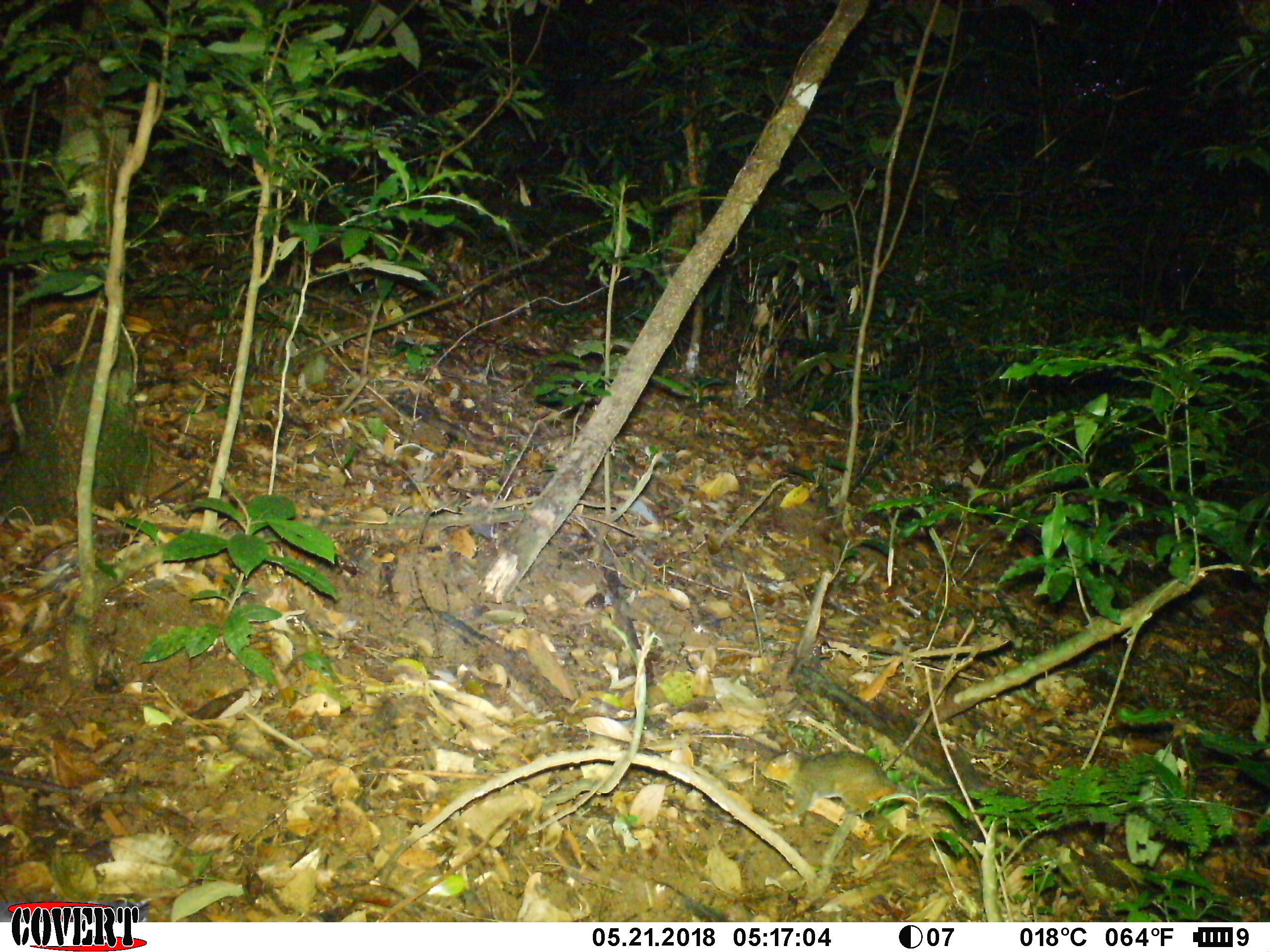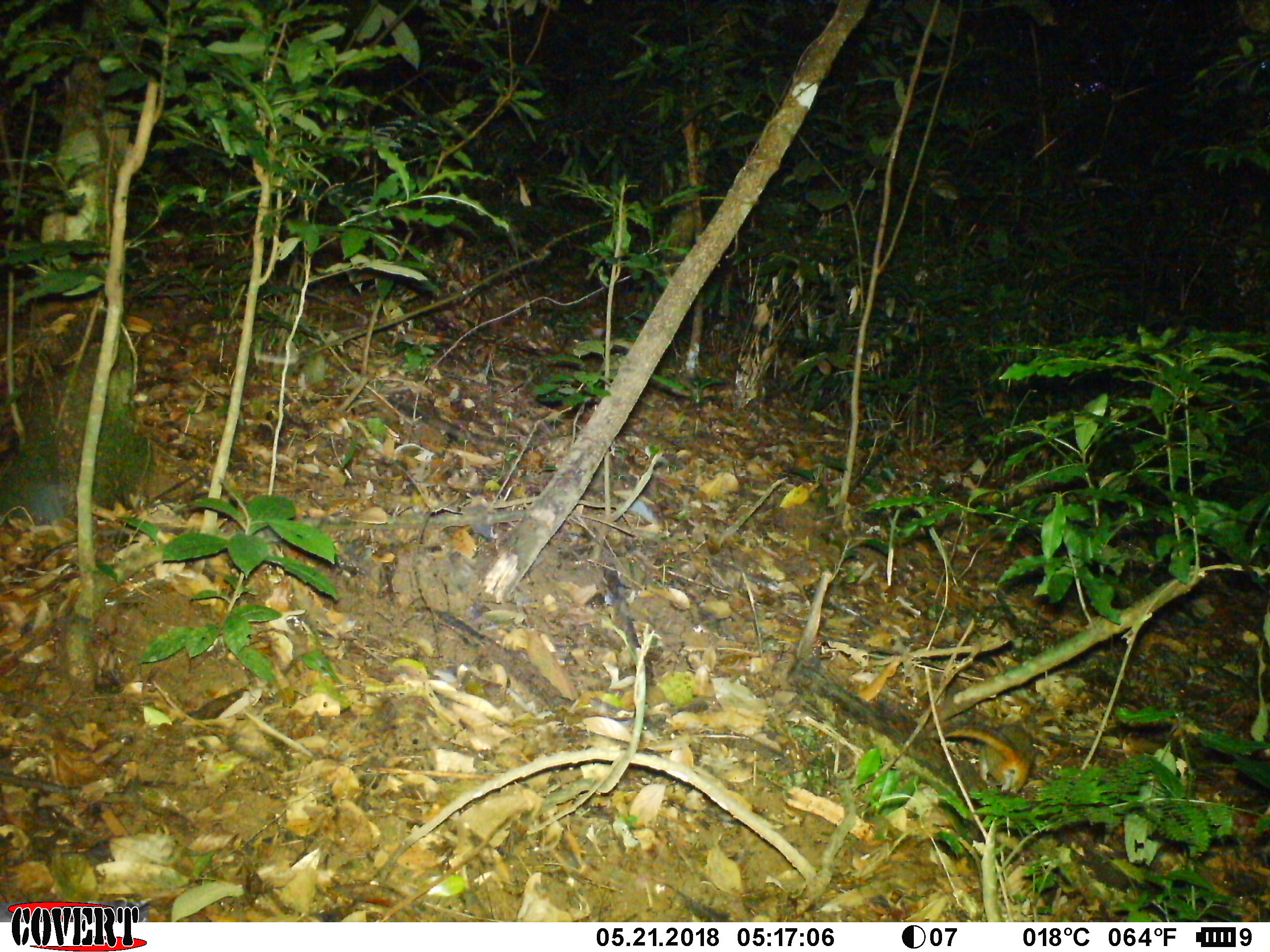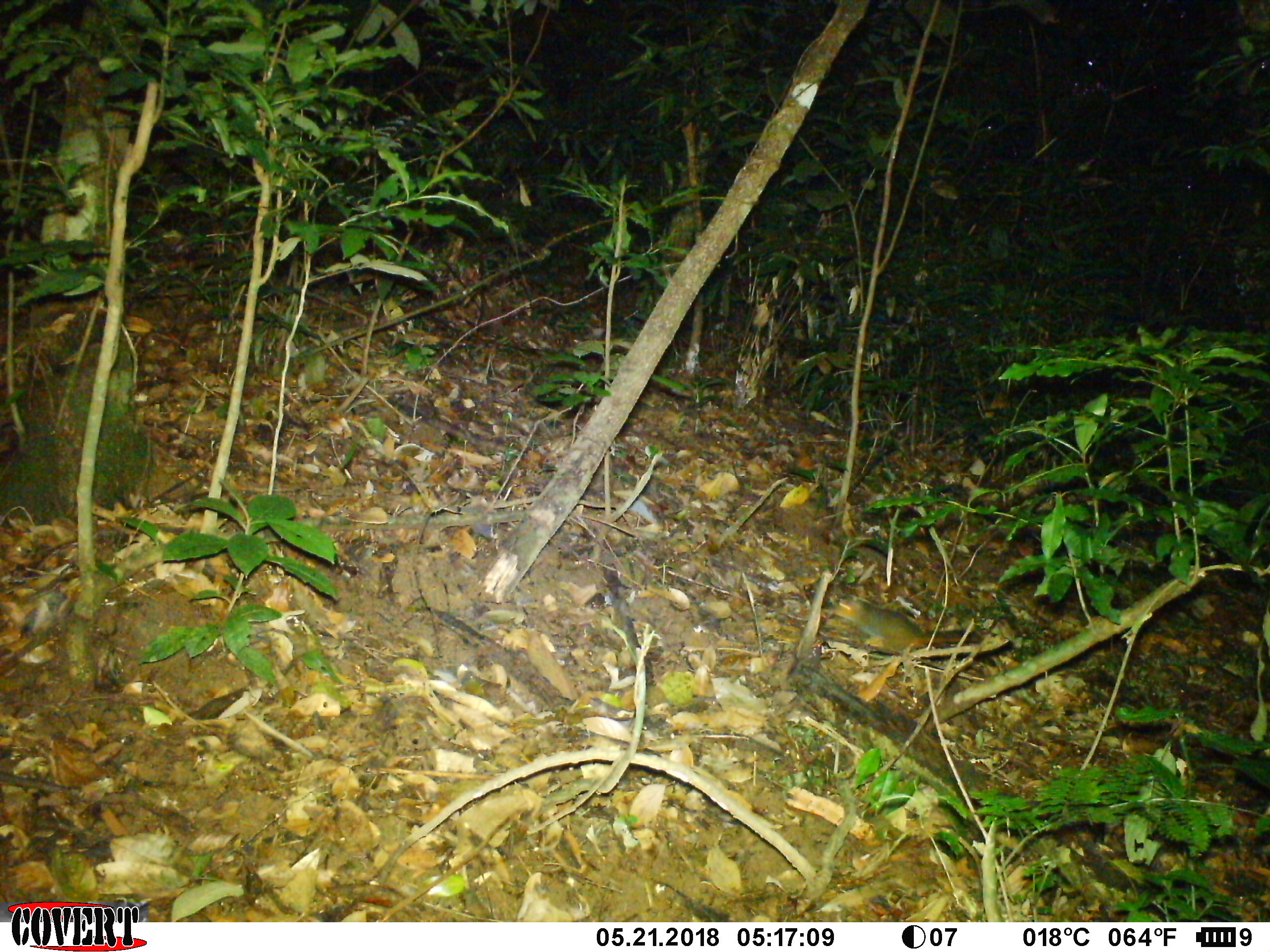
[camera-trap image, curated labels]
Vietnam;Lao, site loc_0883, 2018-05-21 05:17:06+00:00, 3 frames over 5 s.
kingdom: Animalia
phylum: Chordata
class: Mammalia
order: Rodentia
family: Sciuridae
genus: Dremomys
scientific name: Dremomys rufigenis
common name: red-cheeked squirrel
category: red cheeked squirrel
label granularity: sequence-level